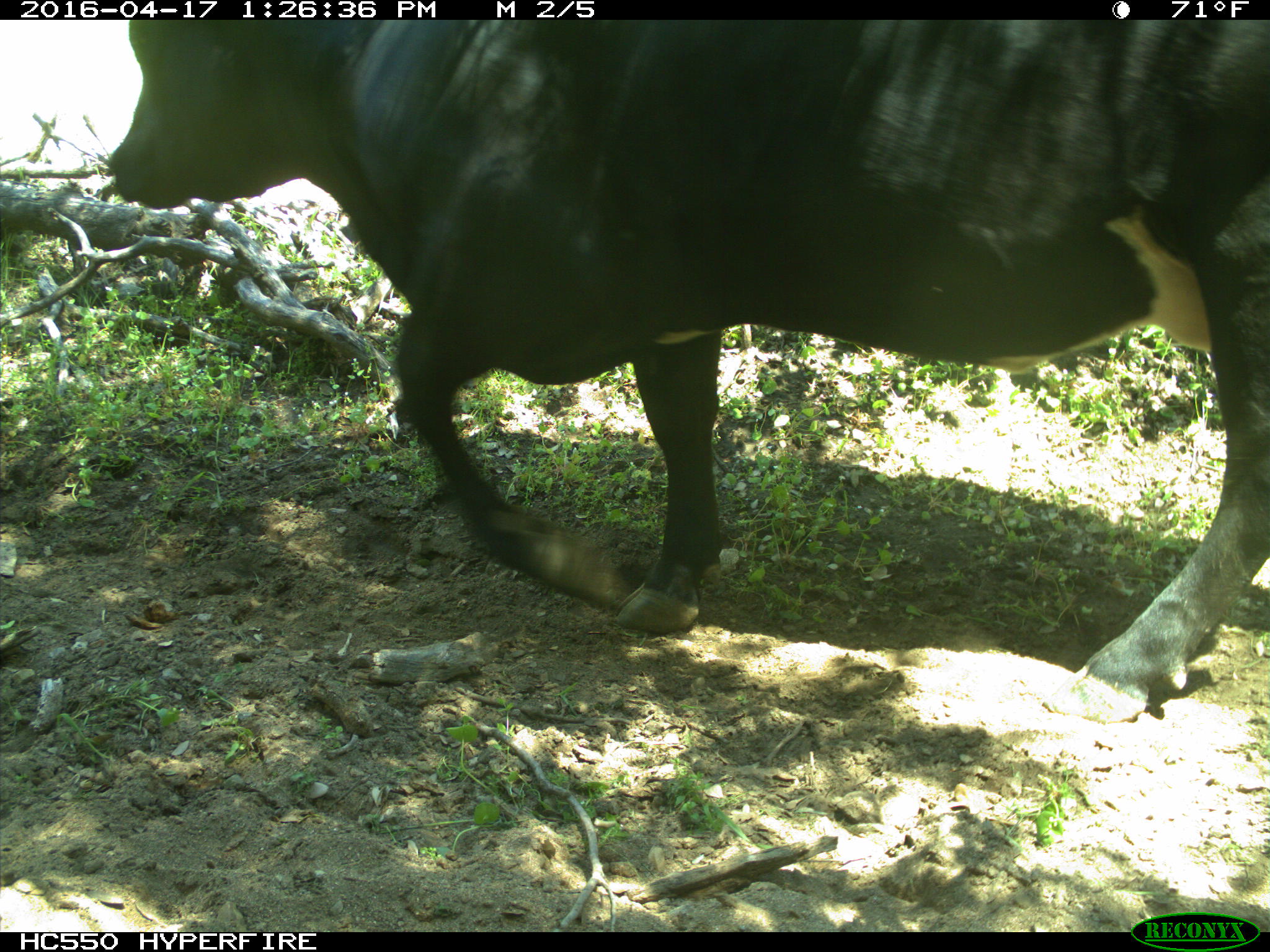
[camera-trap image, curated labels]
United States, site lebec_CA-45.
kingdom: Animalia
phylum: Chordata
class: Mammalia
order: Artiodactyla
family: Bovidae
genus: Bos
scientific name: Bos taurus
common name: domestic cow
Bos taurus (domestic cow).